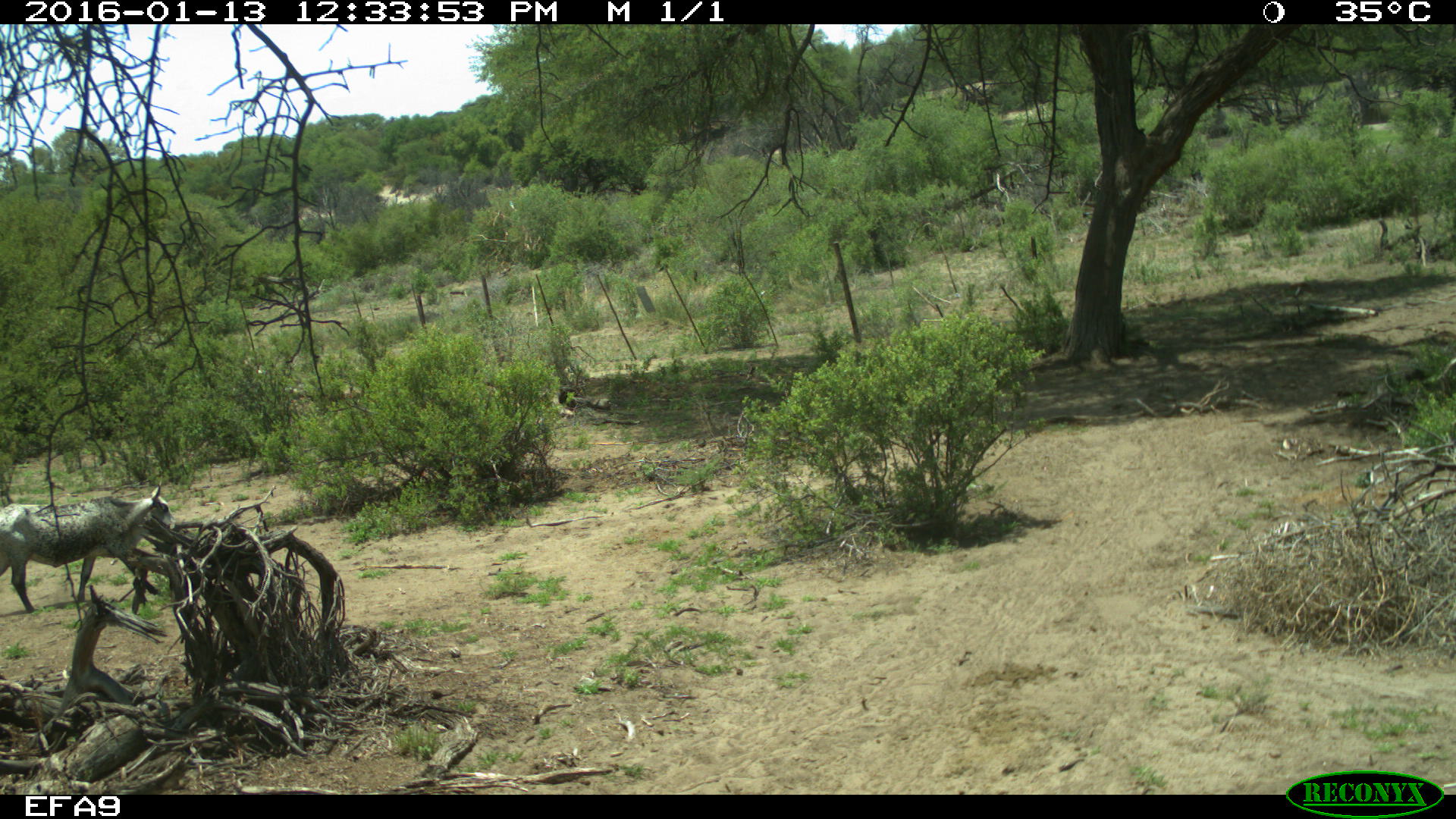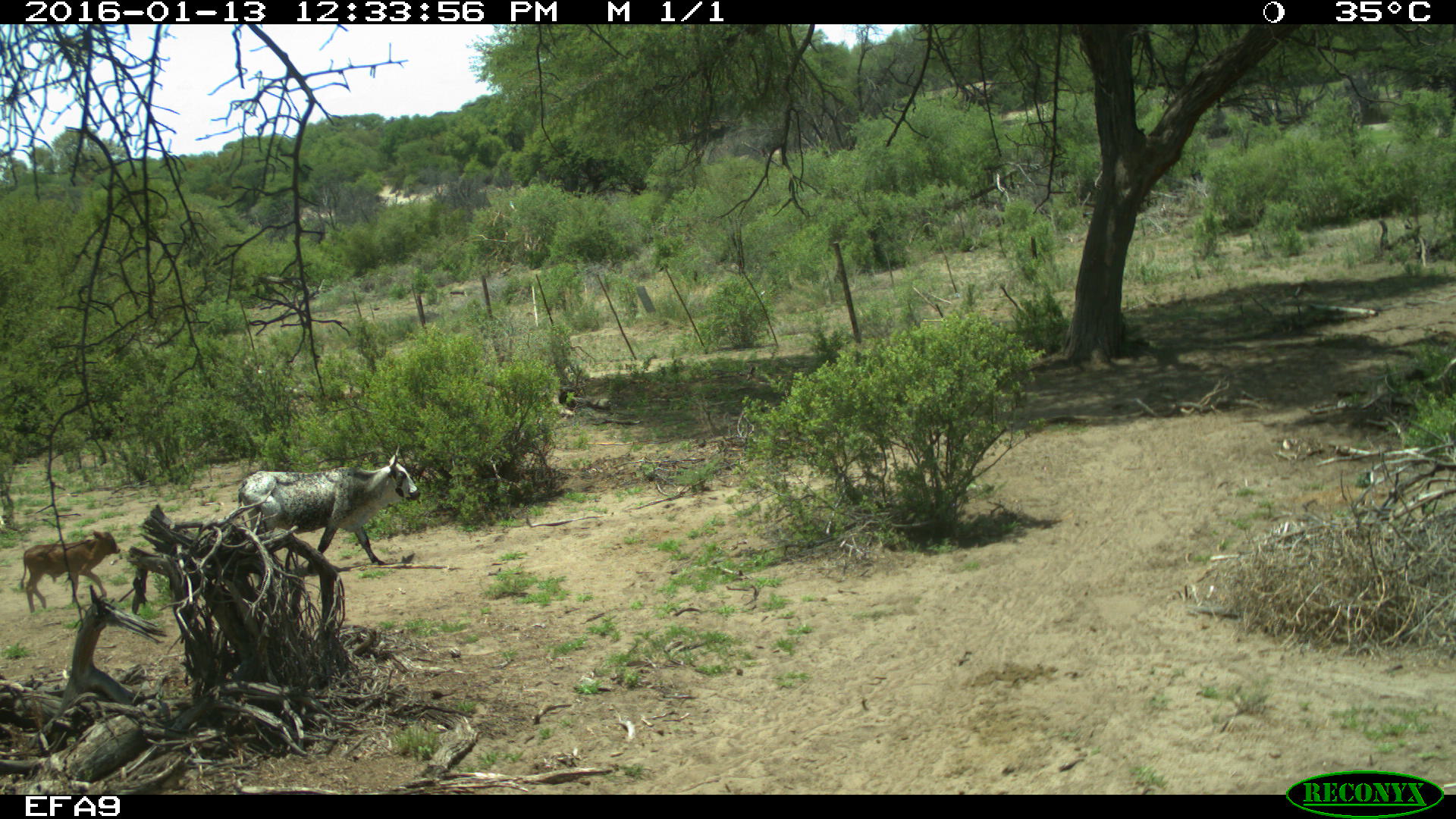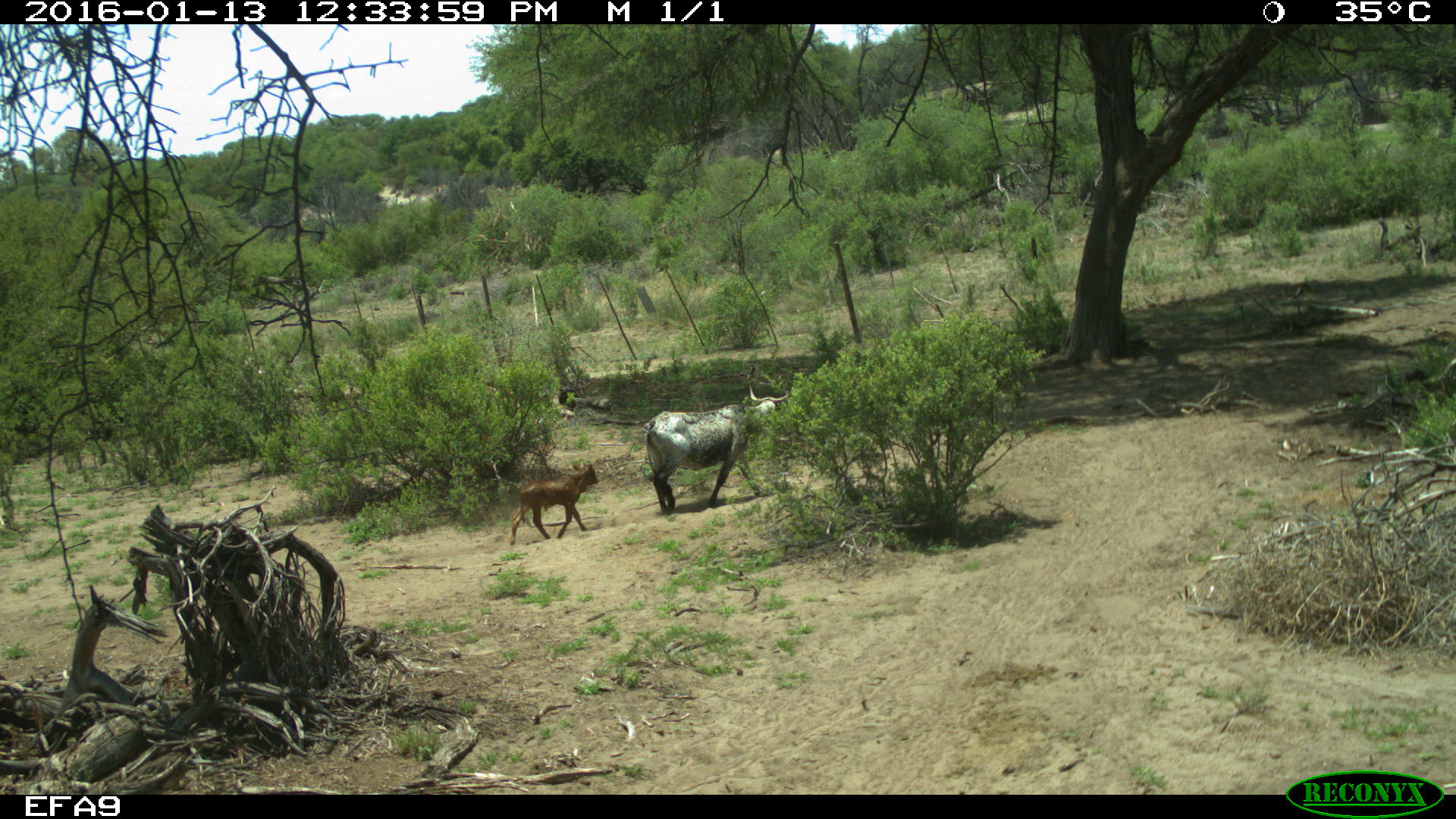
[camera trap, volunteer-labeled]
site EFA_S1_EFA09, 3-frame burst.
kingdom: Animalia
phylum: Chordata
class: Mammalia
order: Artiodactyla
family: Bovidae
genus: Bos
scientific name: Bos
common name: cattle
Cattle (Bos), count 2. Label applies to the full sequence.